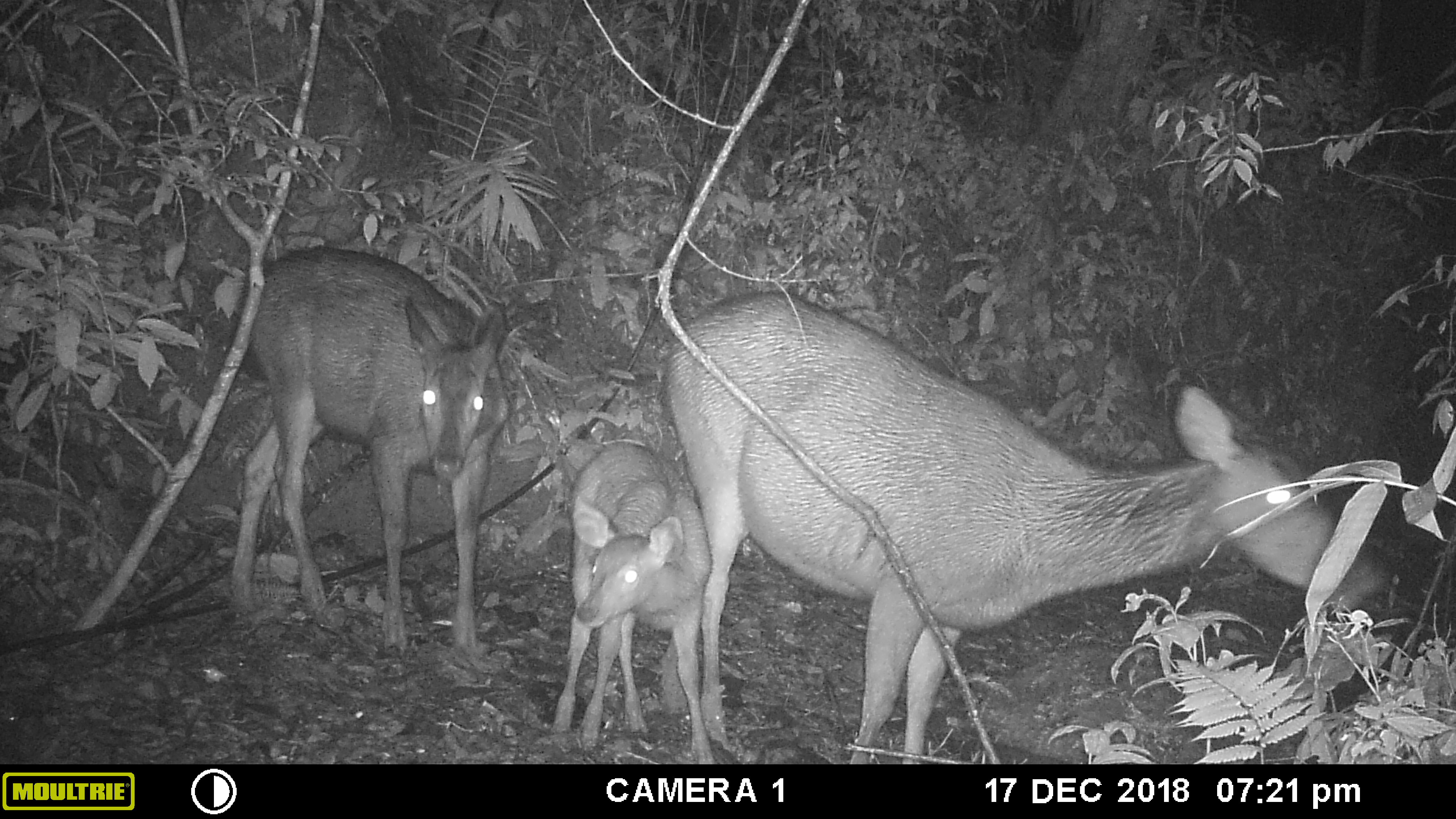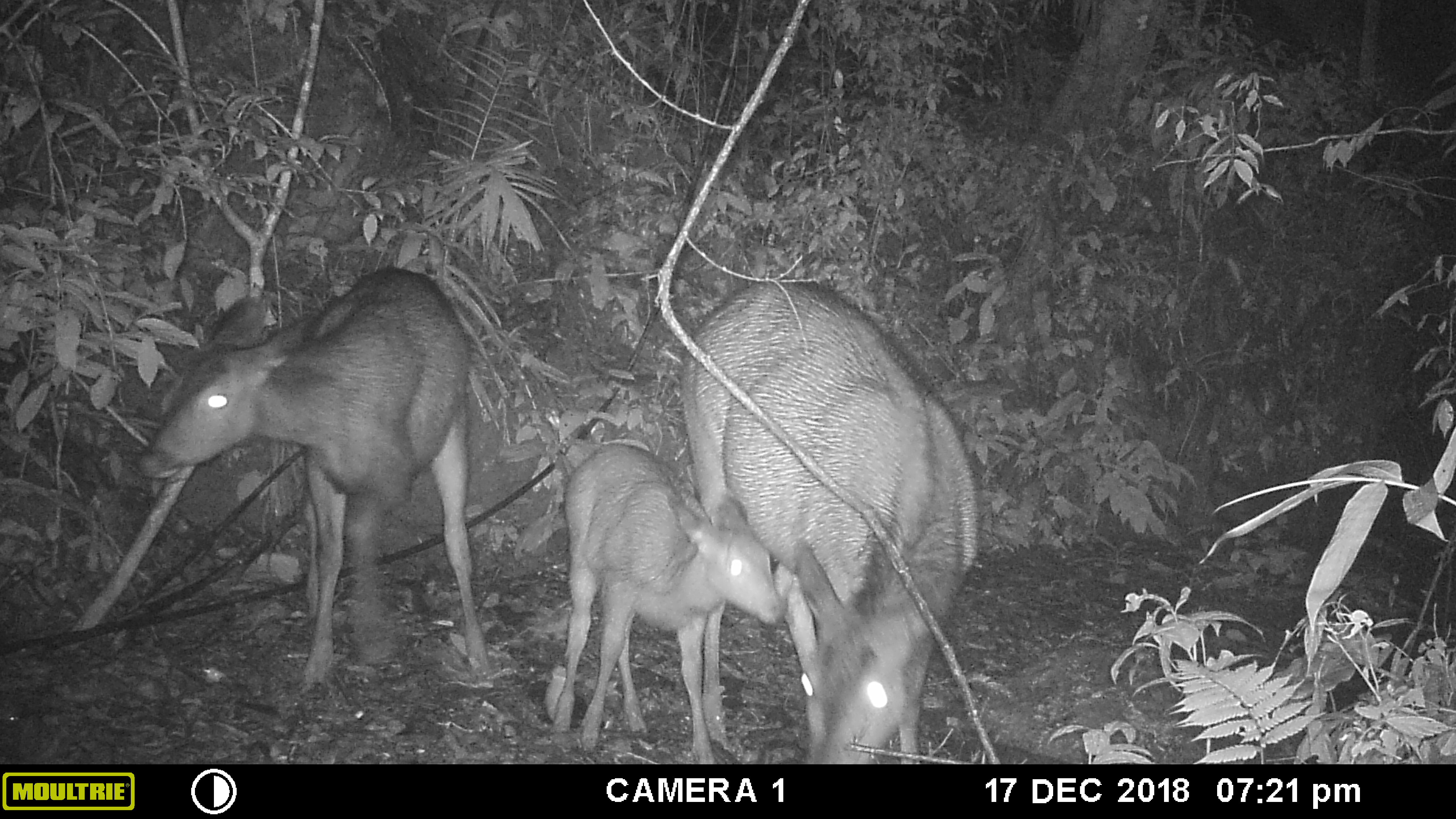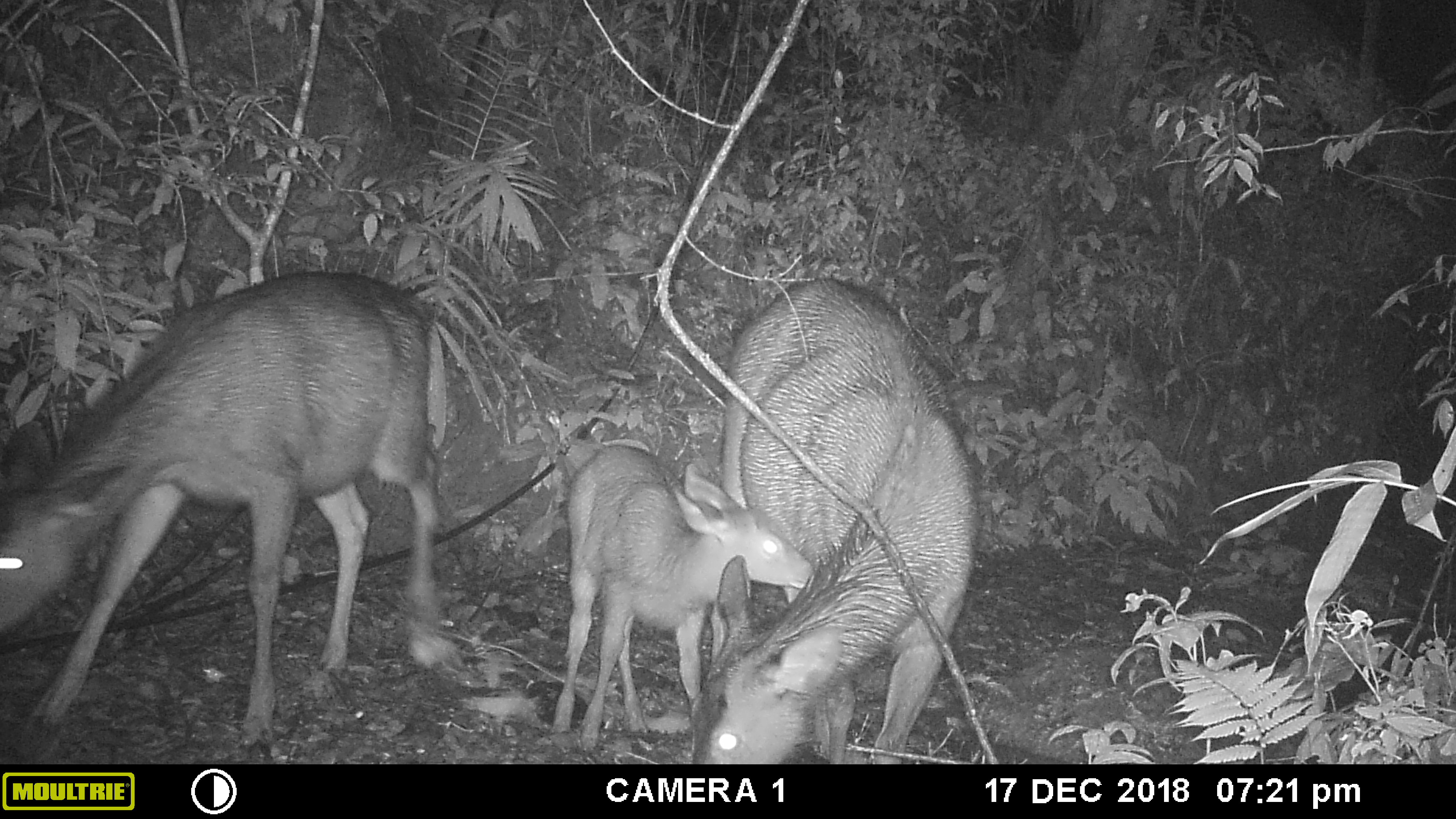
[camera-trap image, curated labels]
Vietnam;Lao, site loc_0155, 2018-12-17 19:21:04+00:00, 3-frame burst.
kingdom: Animalia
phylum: Chordata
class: Mammalia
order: Artiodactyla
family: Cervidae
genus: Rusa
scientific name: Rusa unicolor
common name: sambar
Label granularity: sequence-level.